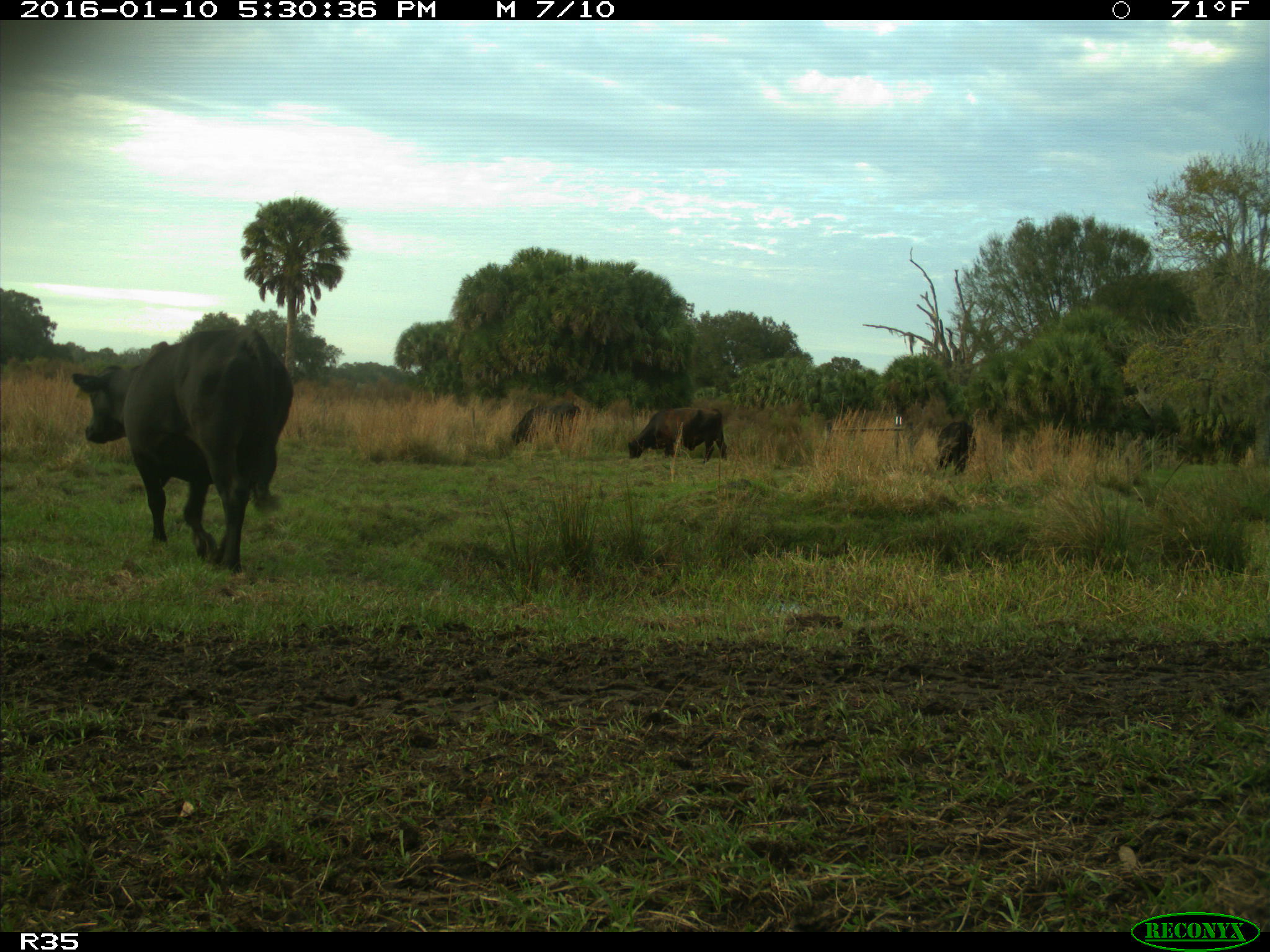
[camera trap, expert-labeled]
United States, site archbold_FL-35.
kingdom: Animalia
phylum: Chordata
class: Mammalia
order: Artiodactyla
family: Bovidae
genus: Bos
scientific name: Bos taurus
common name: domestic cow